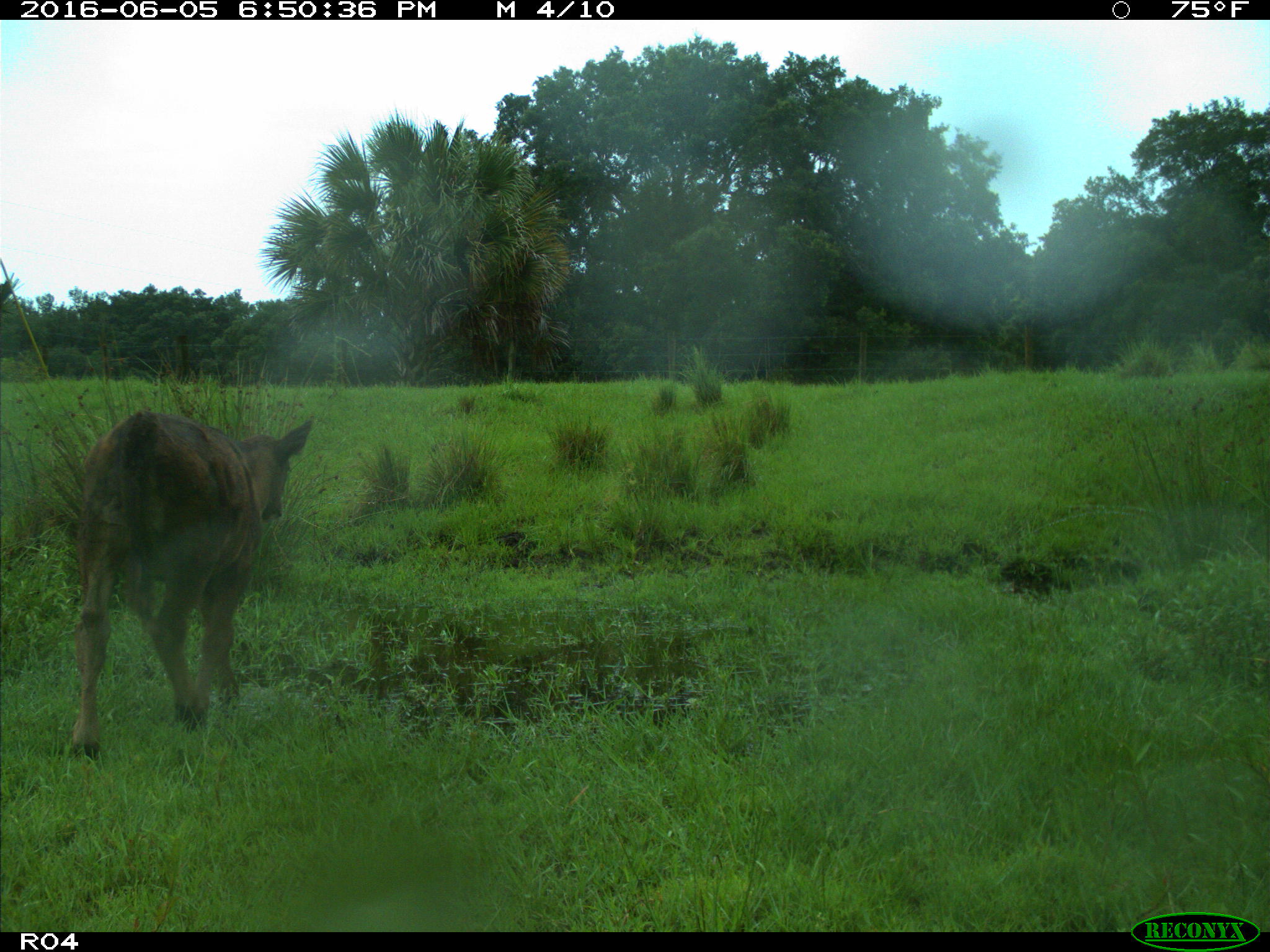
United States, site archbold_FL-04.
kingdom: Animalia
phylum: Chordata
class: Mammalia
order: Artiodactyla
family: Bovidae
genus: Bos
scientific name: Bos taurus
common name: domestic cow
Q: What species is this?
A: Bos taurus (domestic cow).